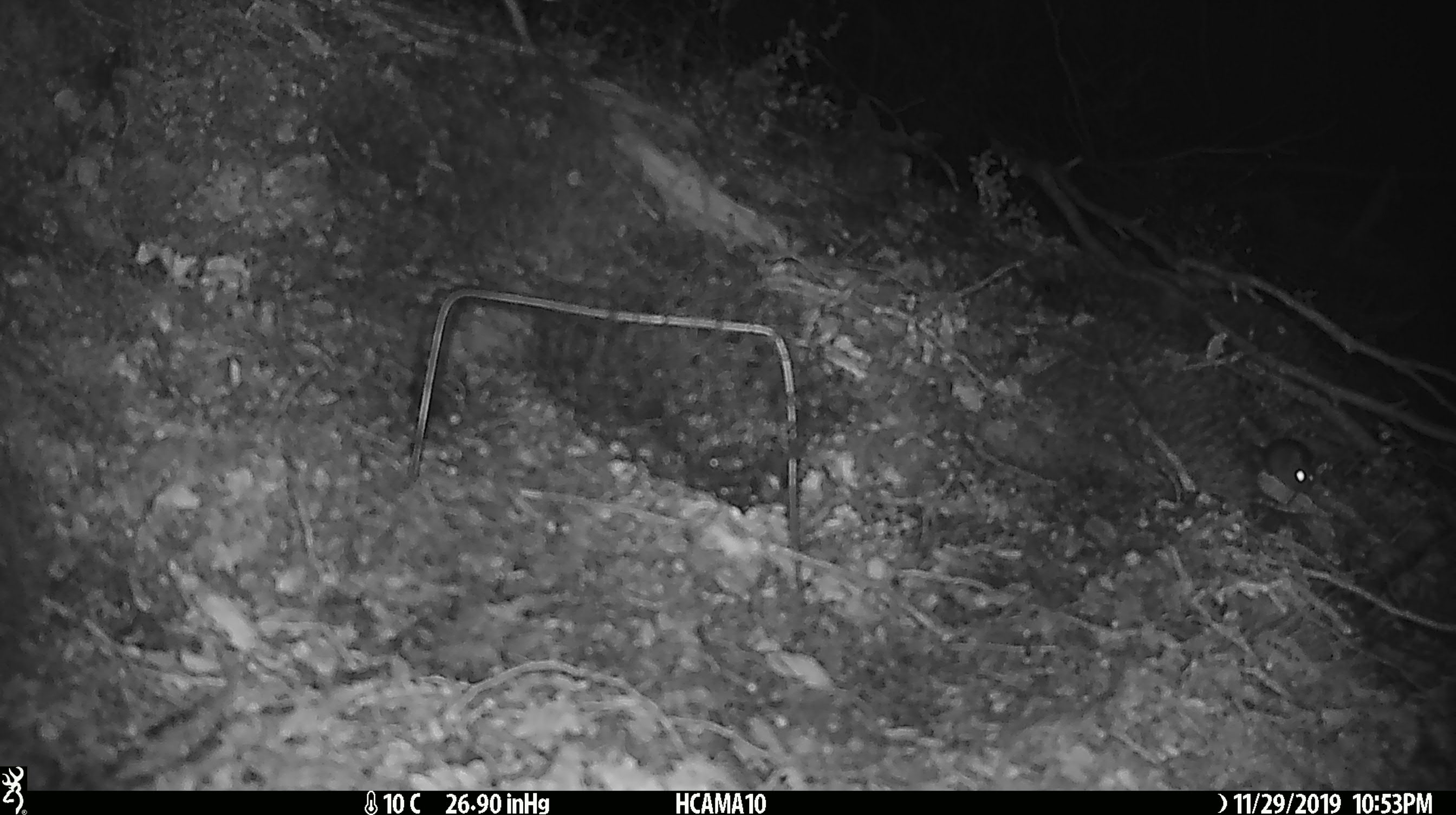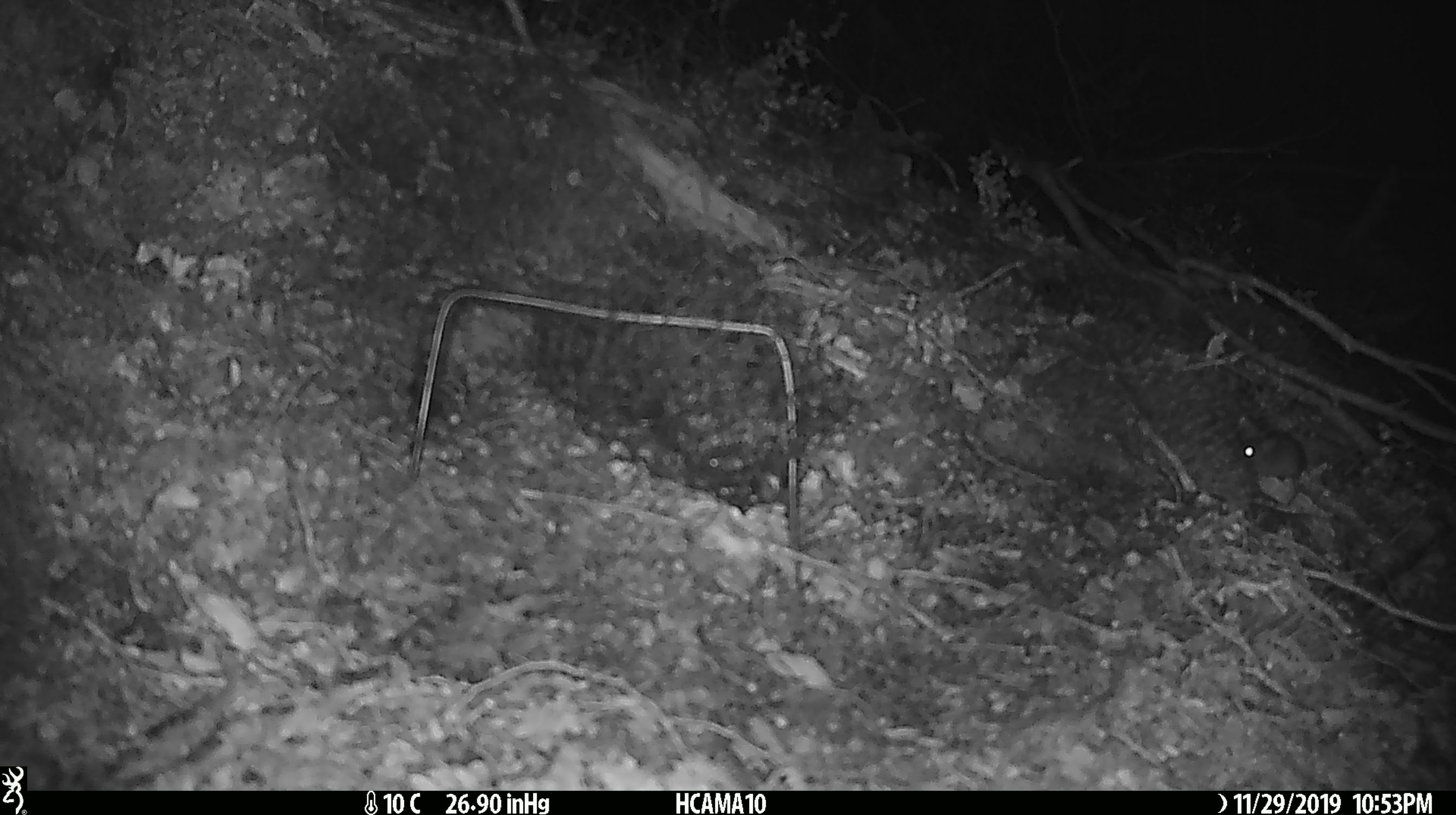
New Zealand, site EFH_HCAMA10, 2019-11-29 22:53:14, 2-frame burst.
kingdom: Animalia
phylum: Chordata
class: Mammalia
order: Rodentia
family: Muridae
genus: Mus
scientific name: Mus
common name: mouse